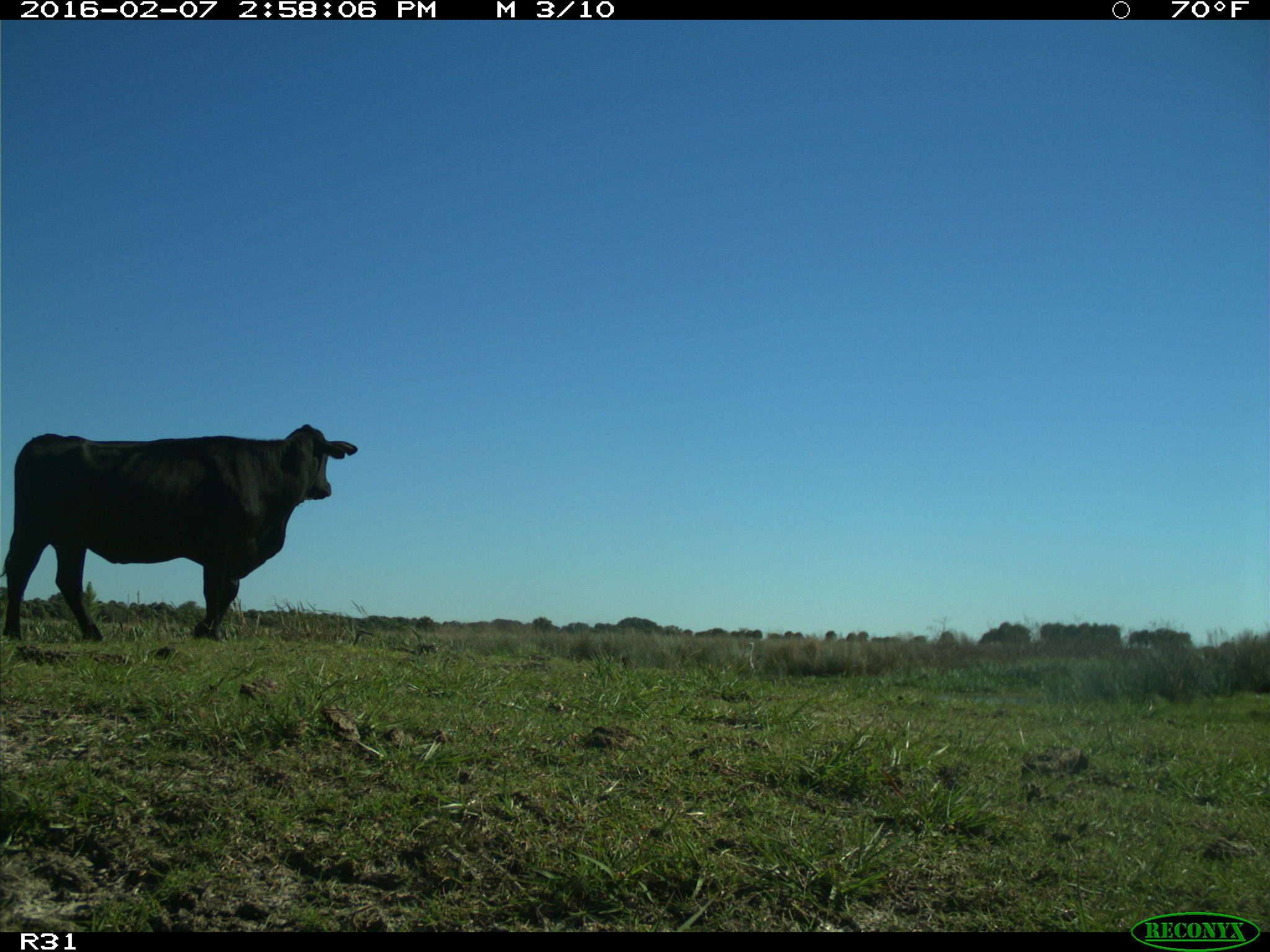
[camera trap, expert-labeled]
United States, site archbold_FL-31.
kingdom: Animalia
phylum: Chordata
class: Mammalia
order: Artiodactyla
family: Bovidae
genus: Bos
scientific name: Bos taurus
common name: domestic cow